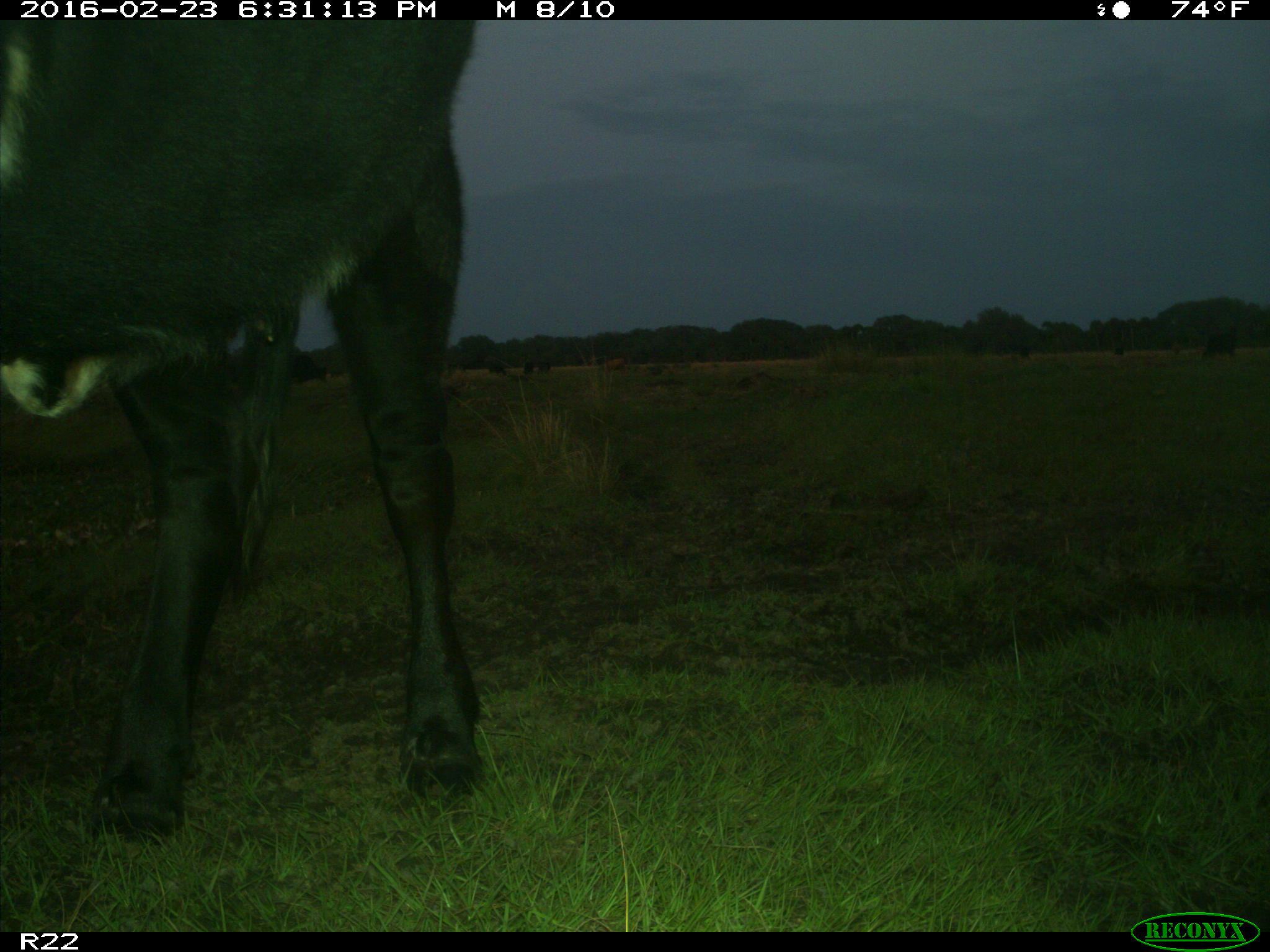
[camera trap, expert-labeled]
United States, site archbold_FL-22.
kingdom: Animalia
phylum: Chordata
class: Mammalia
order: Artiodactyla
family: Bovidae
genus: Bos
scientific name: Bos taurus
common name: domestic cow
Bos taurus (domestic cow).